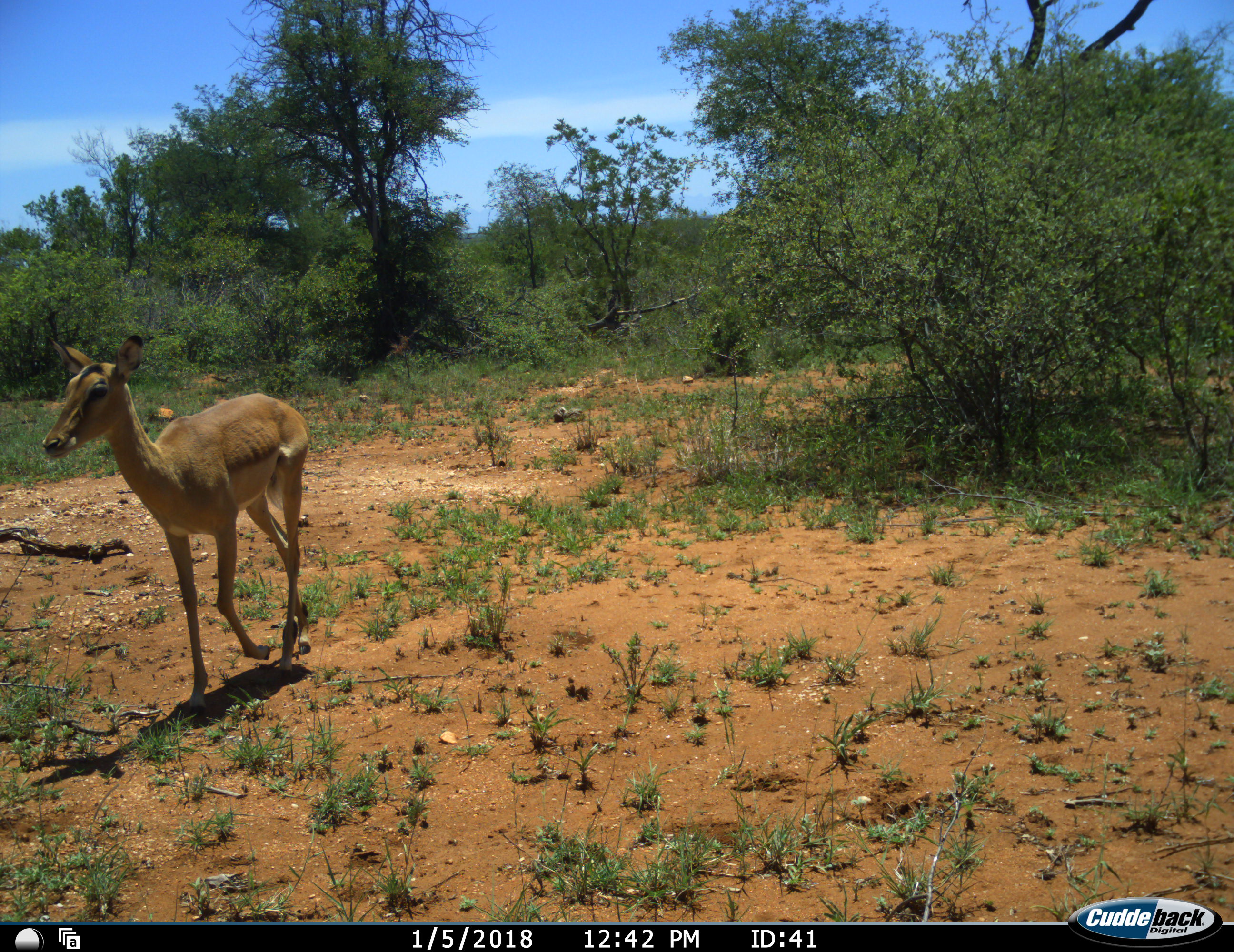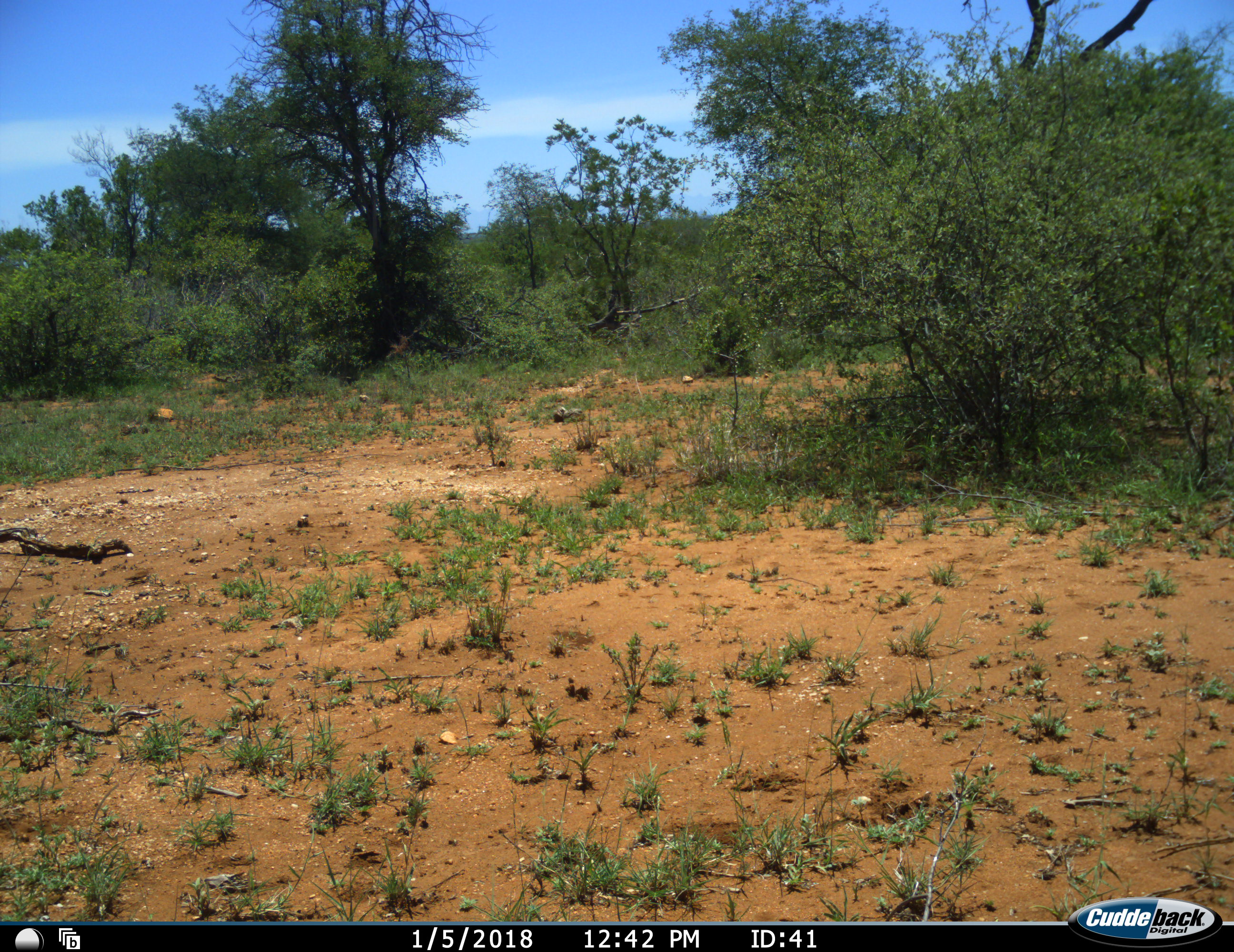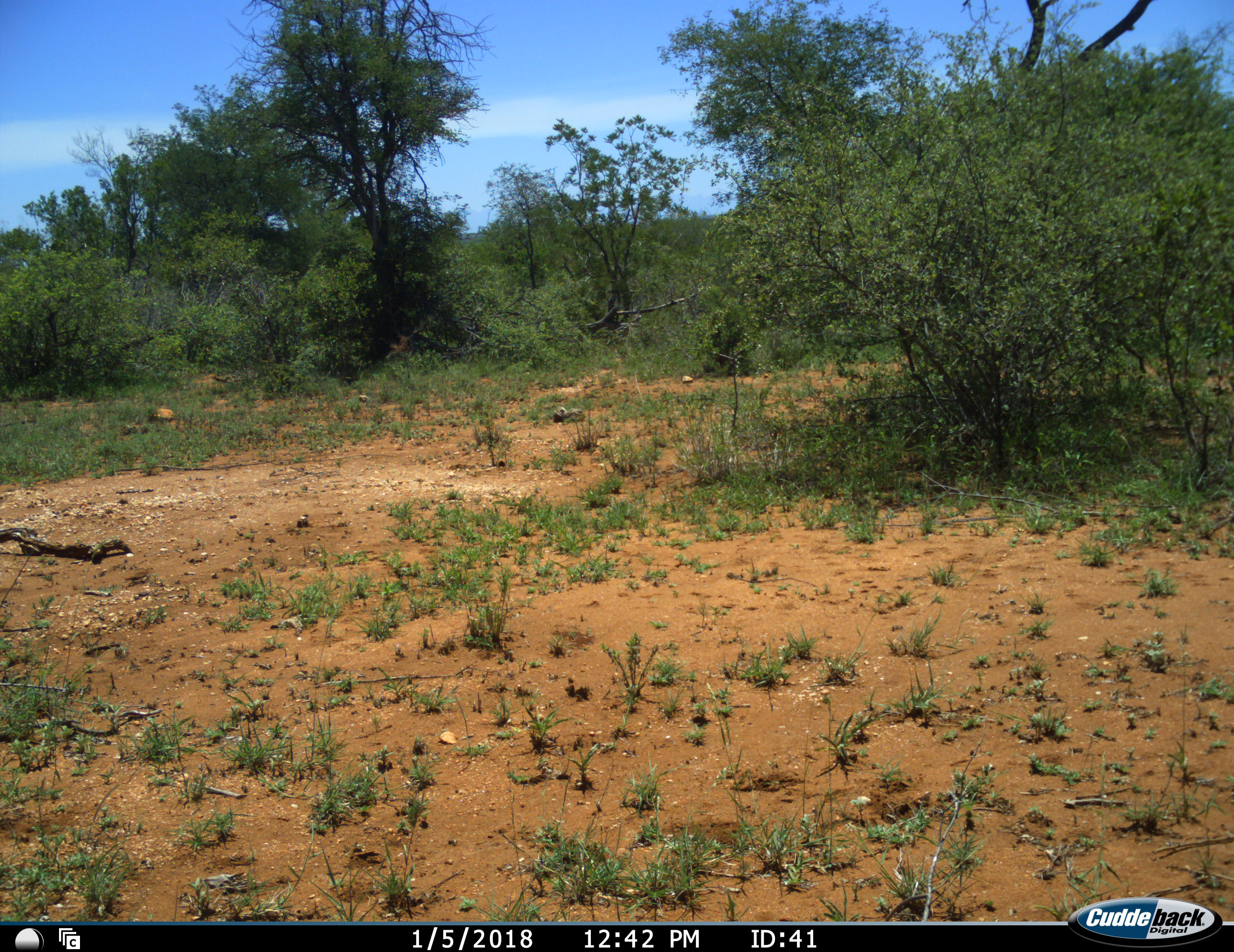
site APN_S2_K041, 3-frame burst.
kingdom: Animalia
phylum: Chordata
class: Mammalia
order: Artiodactyla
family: Bovidae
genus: Aepyceros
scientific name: Aepyceros melampus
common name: impala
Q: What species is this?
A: Impala (Aepyceros melampus).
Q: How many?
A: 1.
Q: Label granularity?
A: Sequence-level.